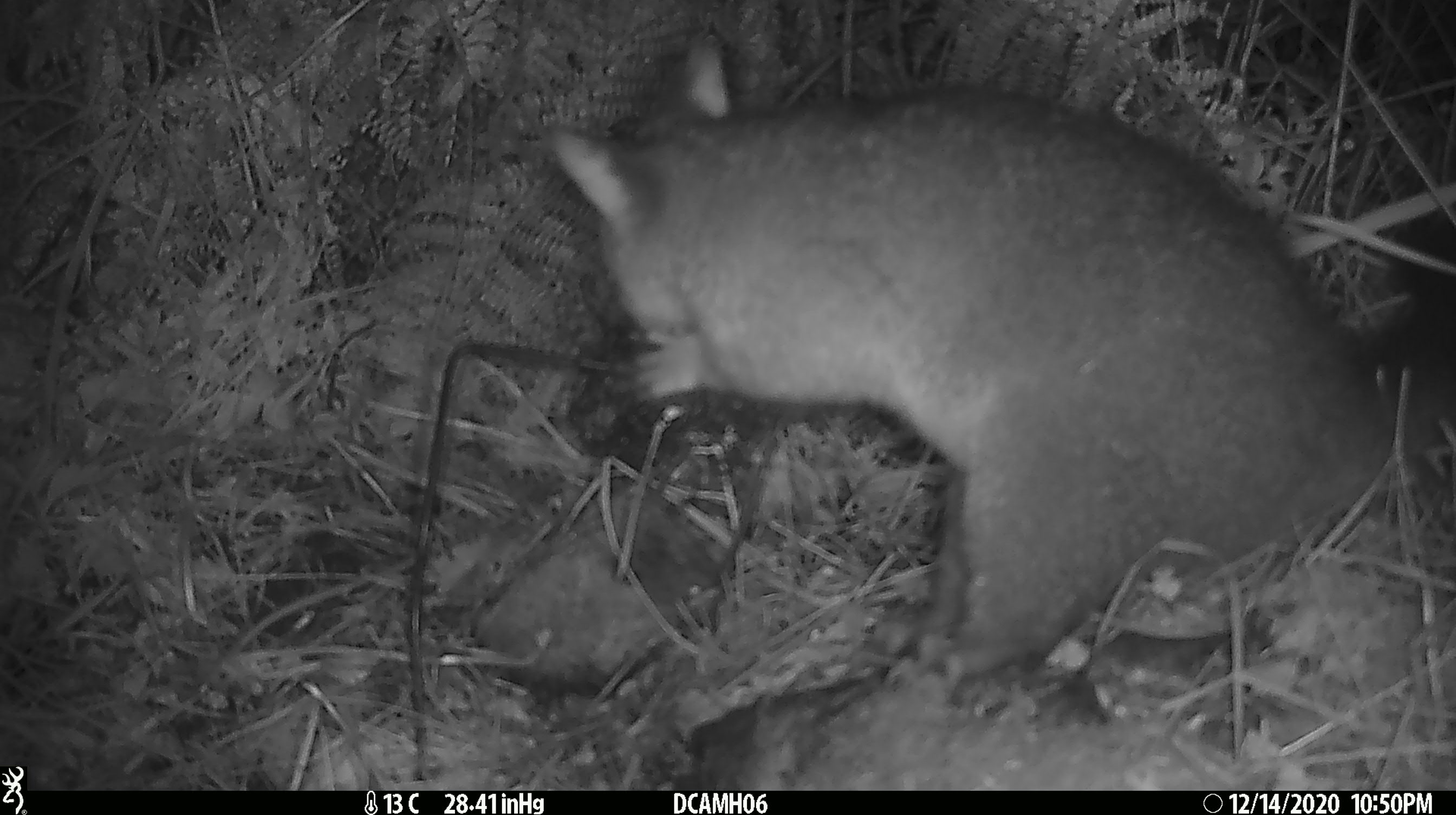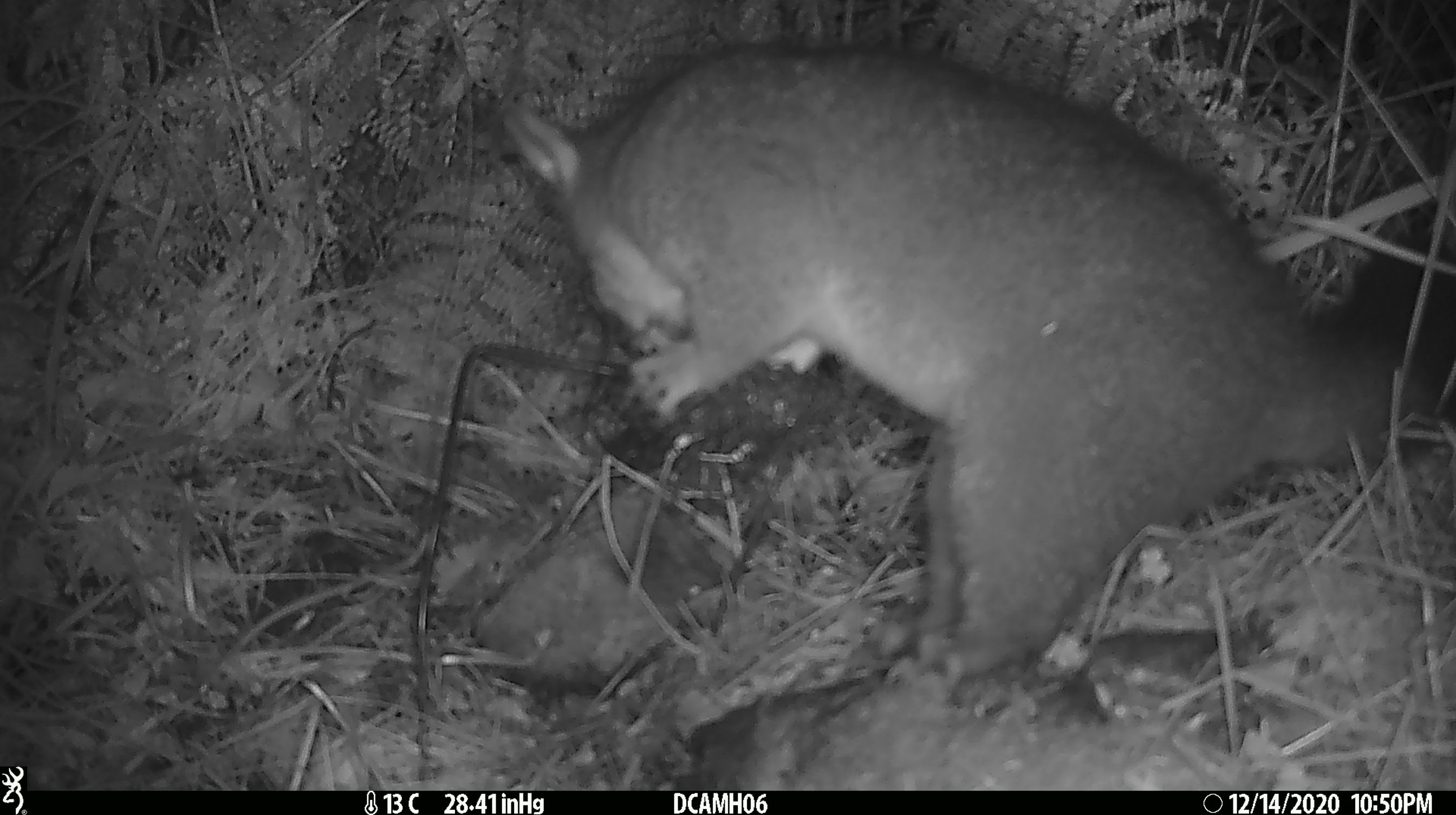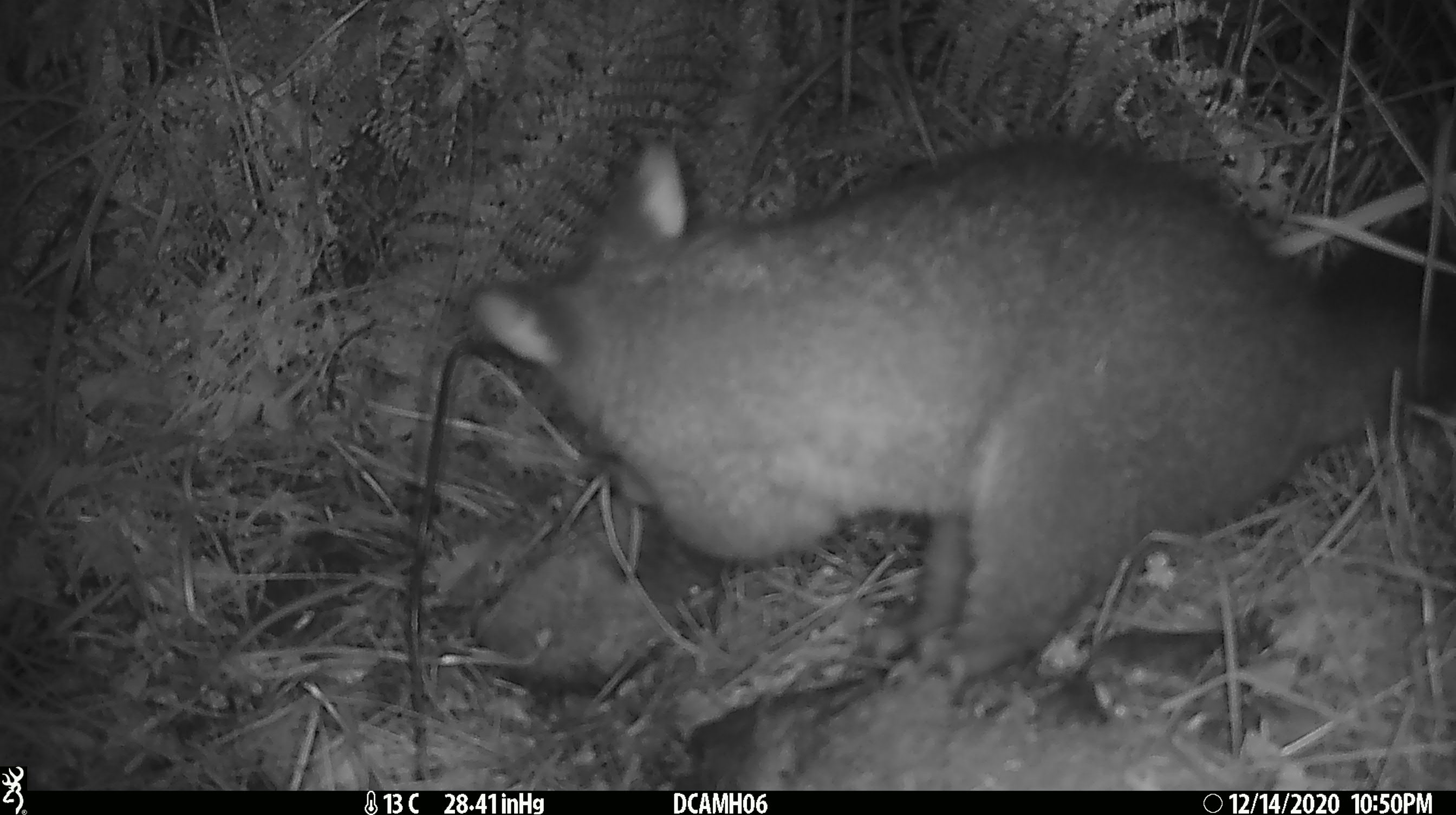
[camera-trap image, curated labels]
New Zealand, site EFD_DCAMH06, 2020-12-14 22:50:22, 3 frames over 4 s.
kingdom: Animalia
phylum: Chordata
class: Mammalia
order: Diprotodontia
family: Phalangeridae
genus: Trichosurus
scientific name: Trichosurus vulpecula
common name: common brushtail possum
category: possum